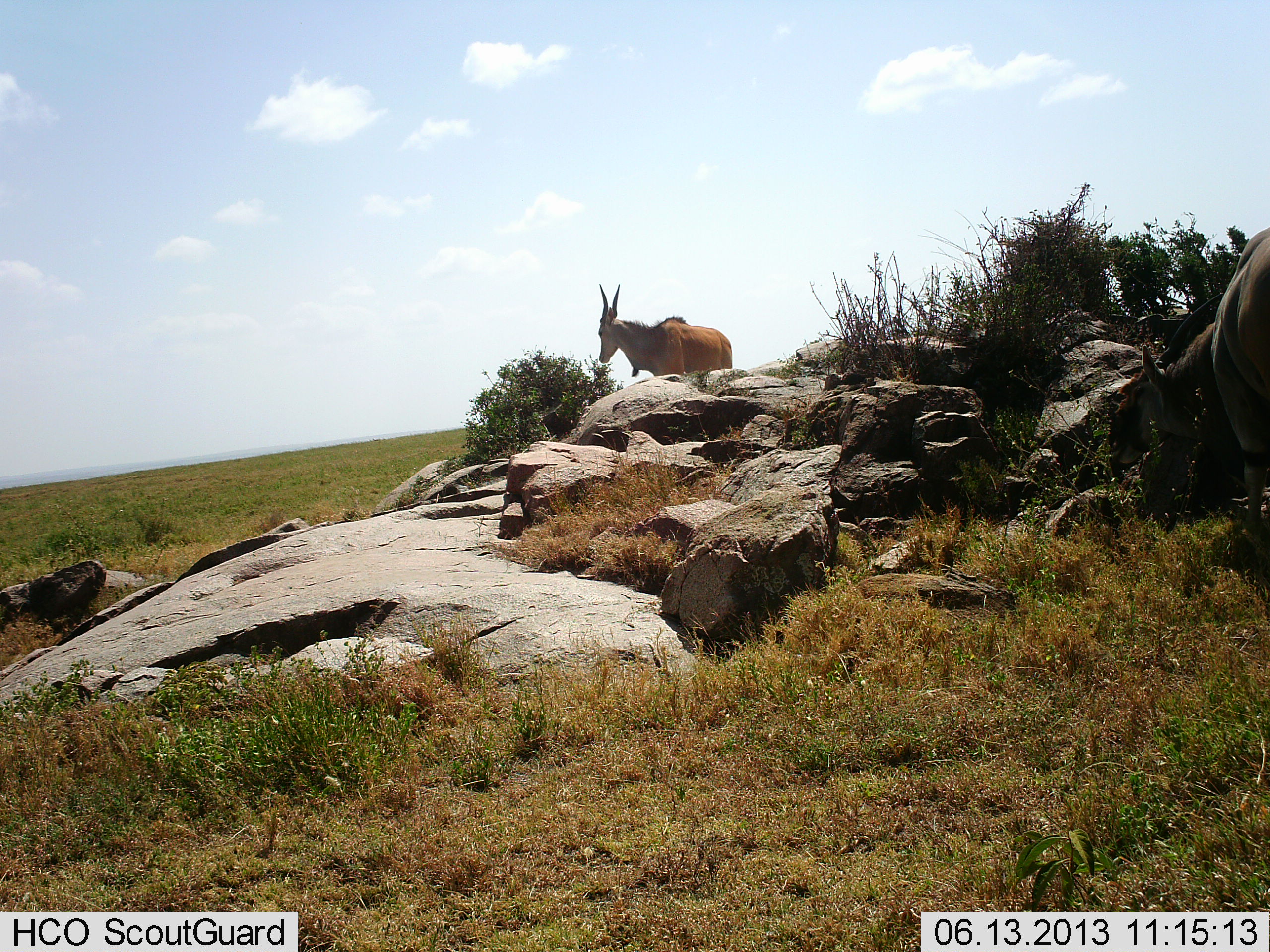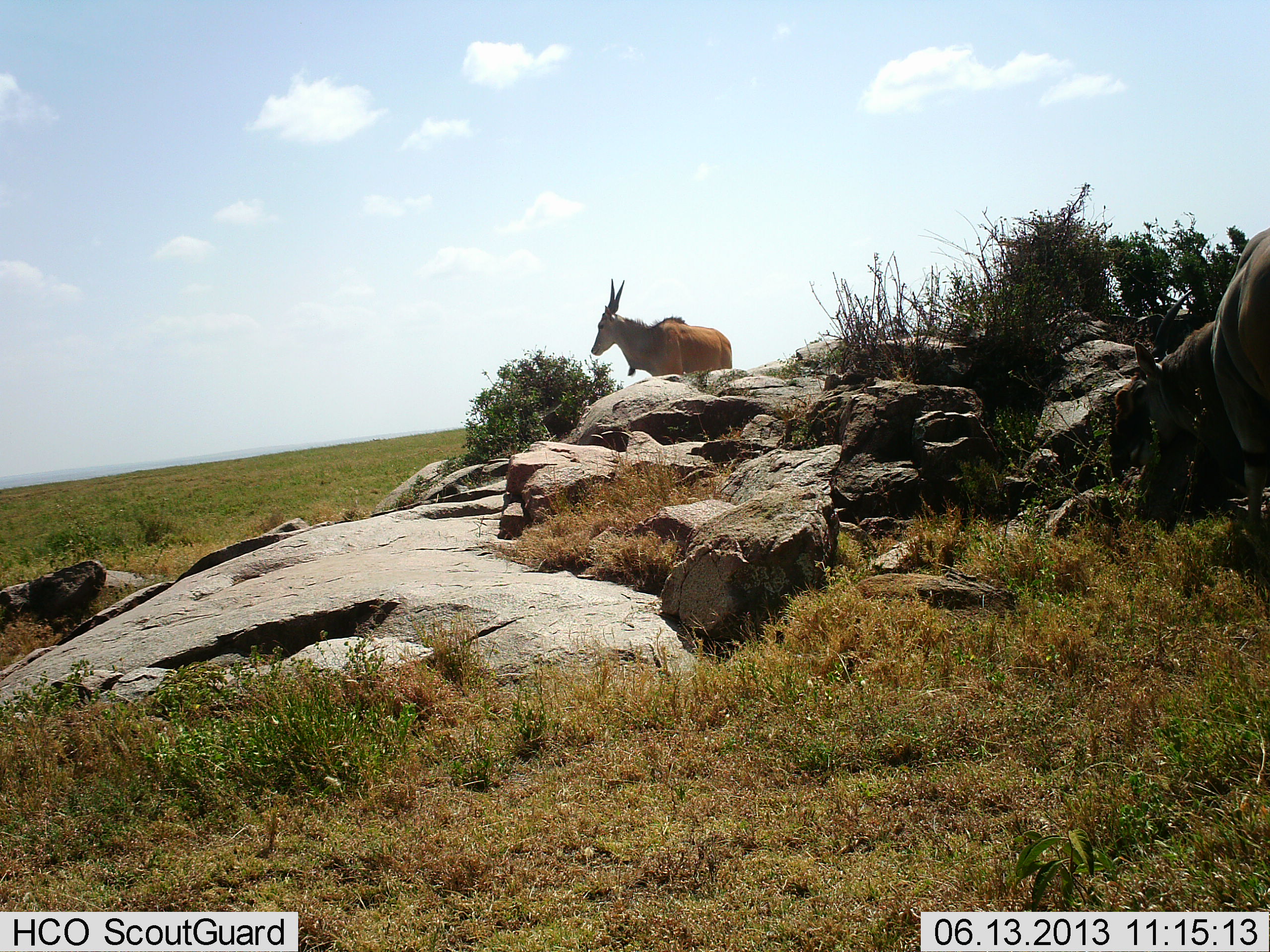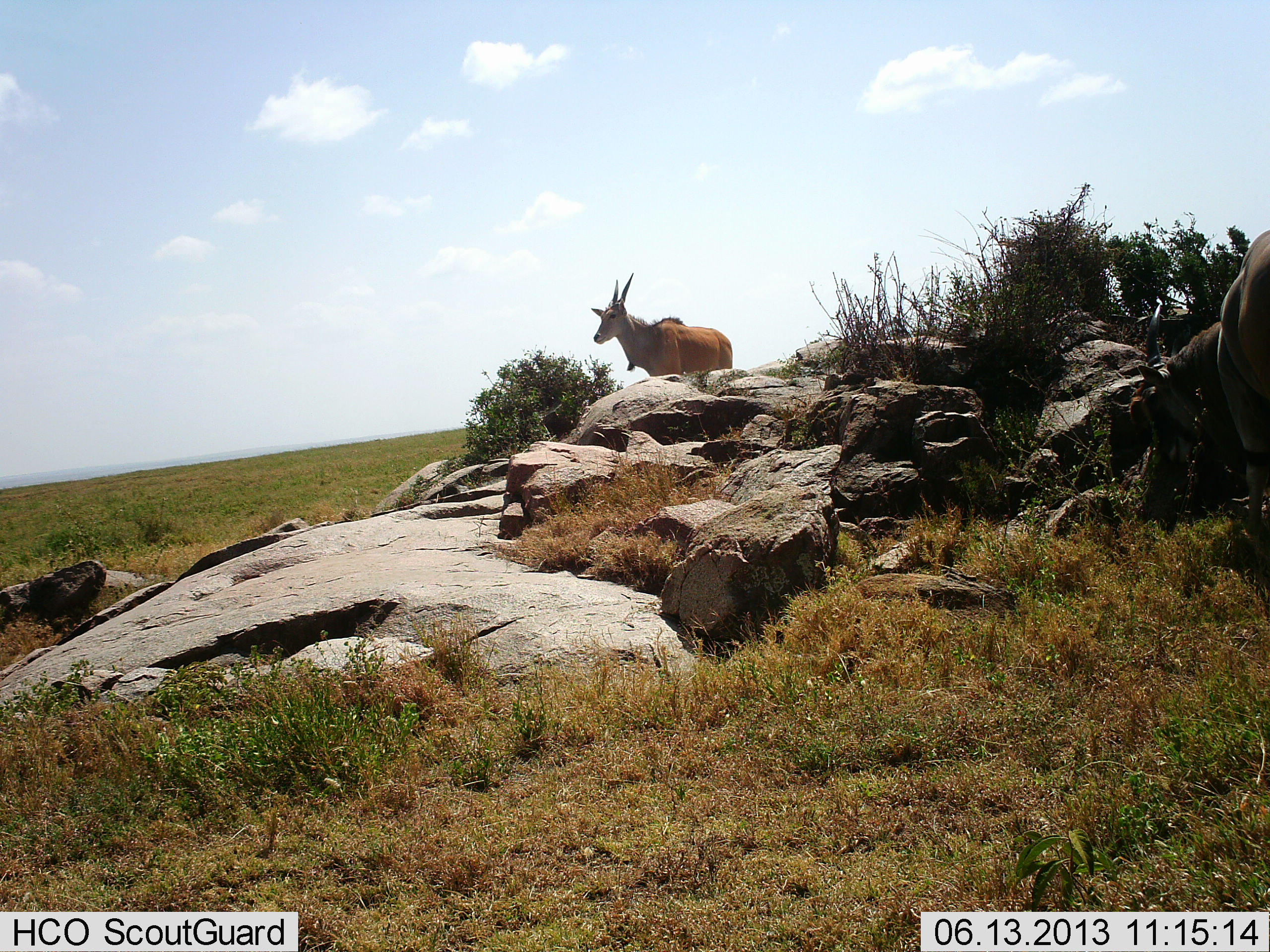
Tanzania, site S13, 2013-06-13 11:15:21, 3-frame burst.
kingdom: Animalia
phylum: Chordata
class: Mammalia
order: Artiodactyla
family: Bovidae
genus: Tragelaphus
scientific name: Tragelaphus oryx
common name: eland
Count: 2.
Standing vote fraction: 92%.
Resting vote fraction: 0%.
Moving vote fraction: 0%.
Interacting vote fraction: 0%.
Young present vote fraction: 0%.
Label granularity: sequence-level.